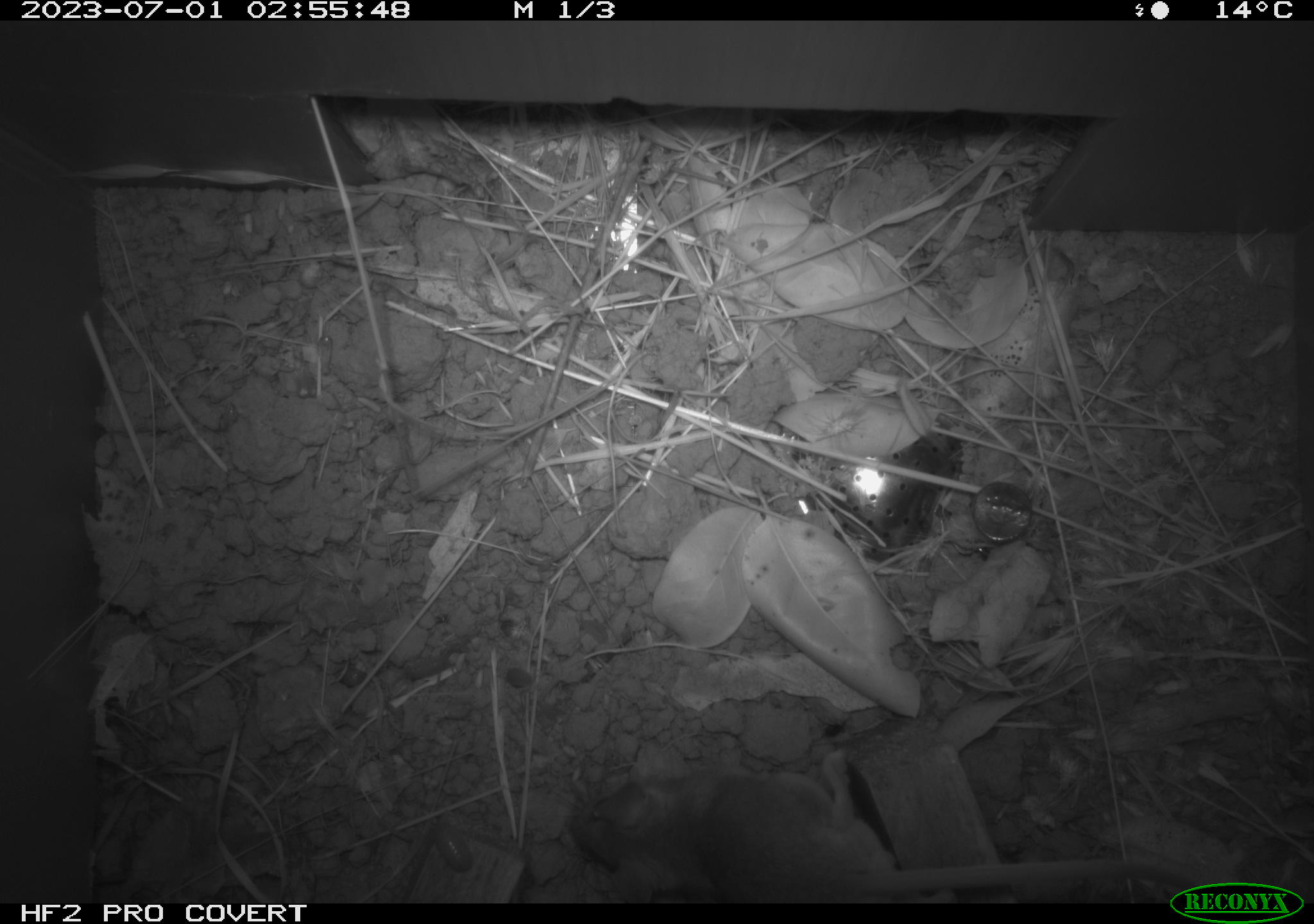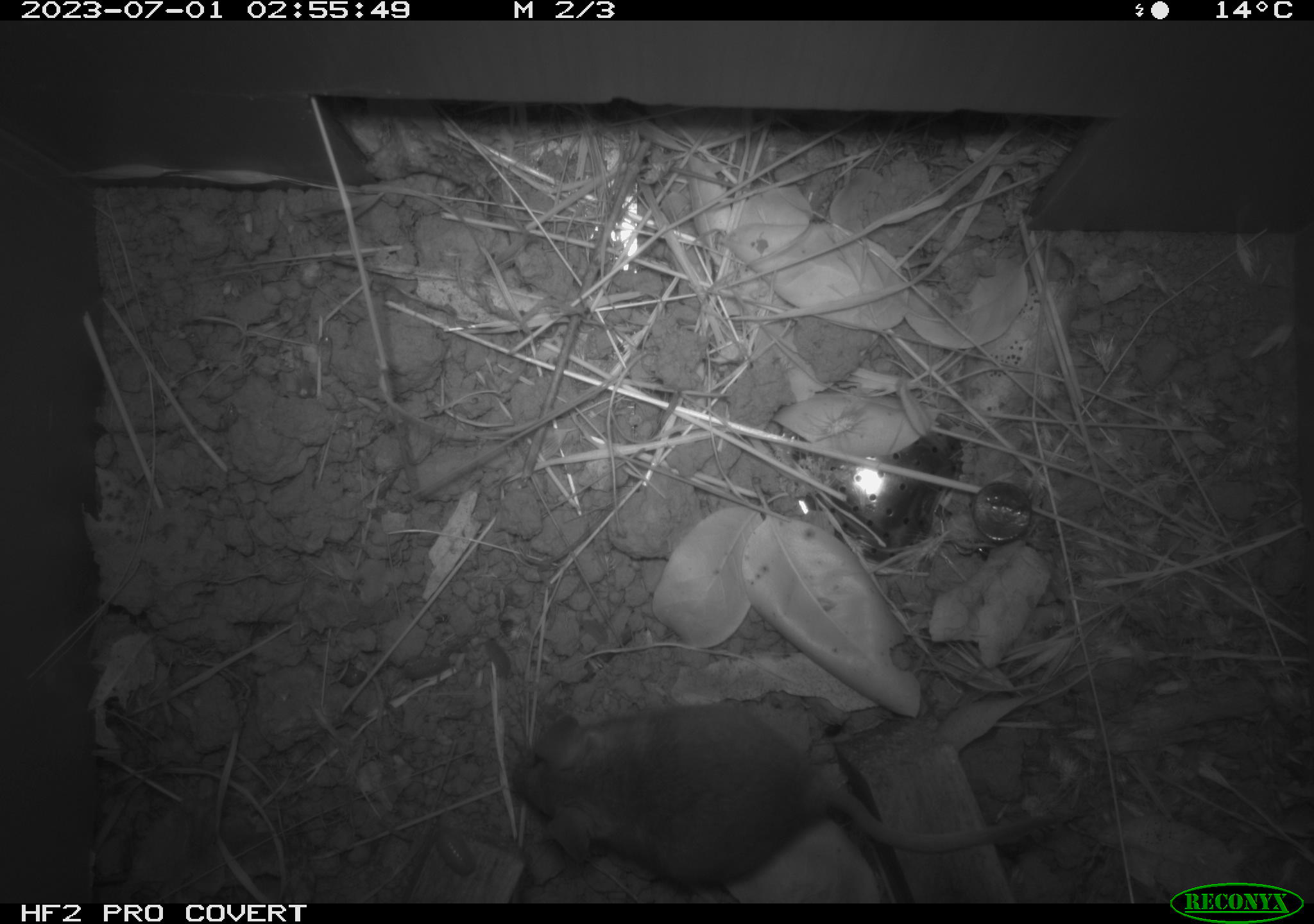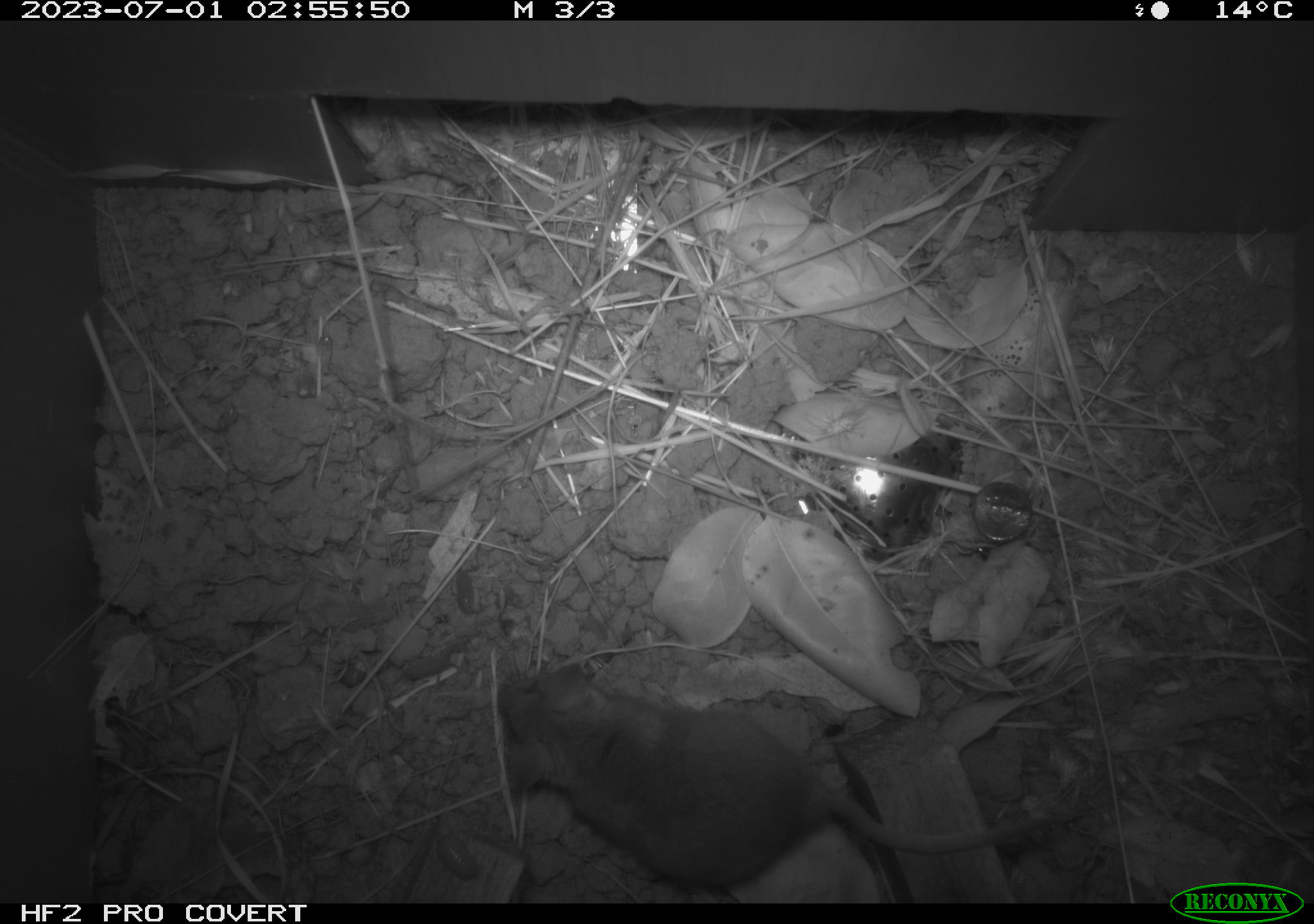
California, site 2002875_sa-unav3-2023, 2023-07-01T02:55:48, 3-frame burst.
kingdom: Animalia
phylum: Chordata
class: Mammalia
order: Rodentia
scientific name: Rodentia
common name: mouse species